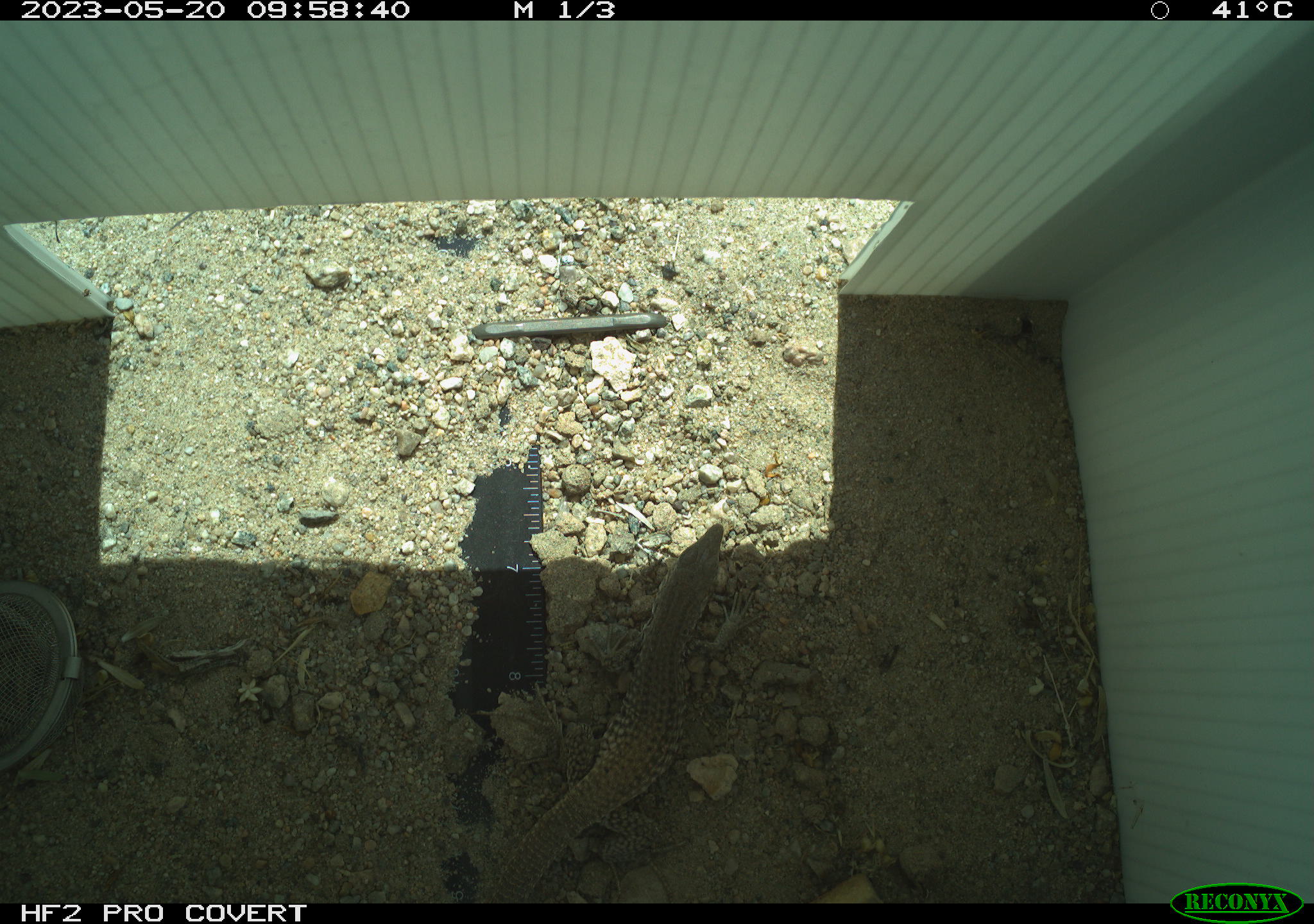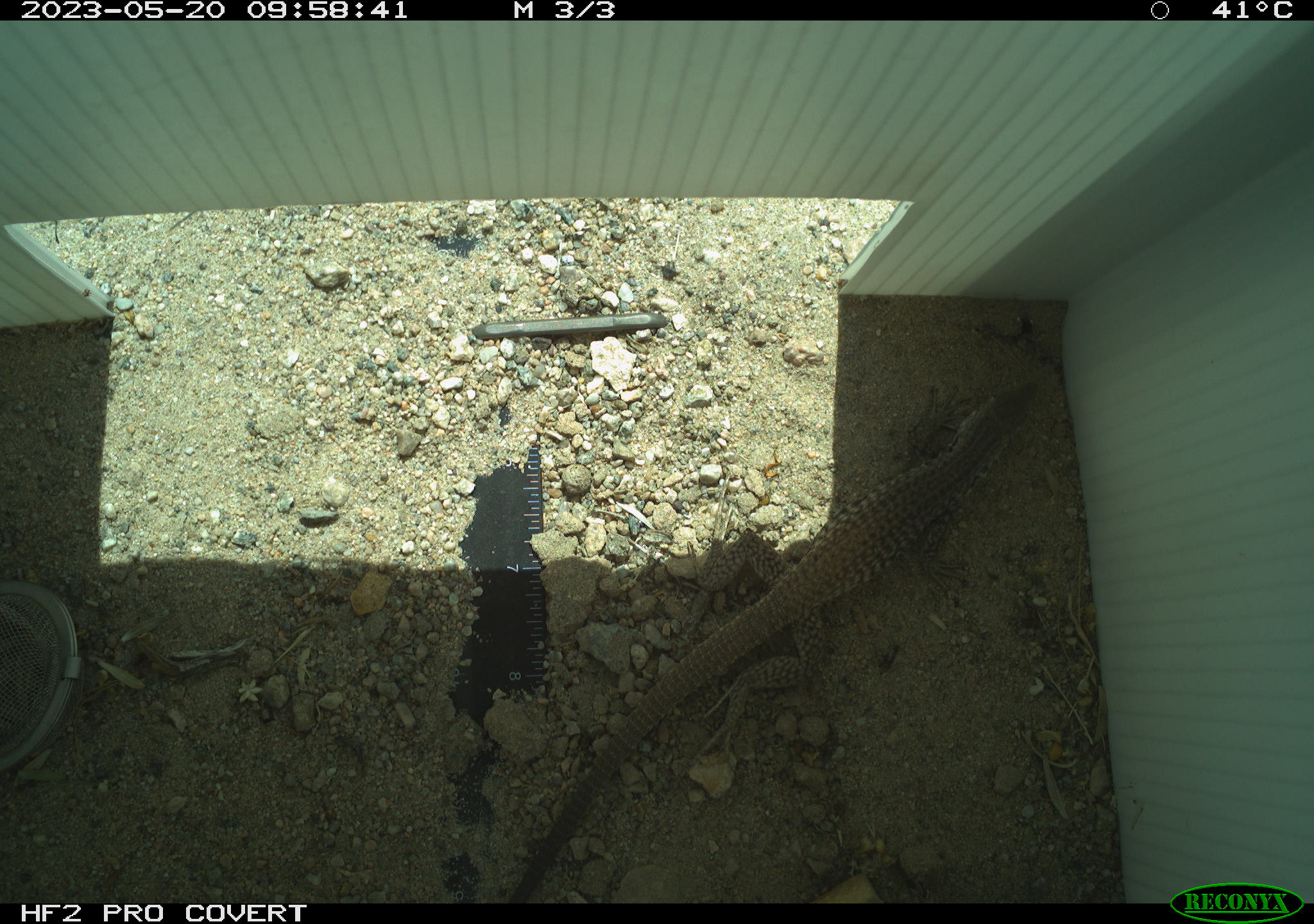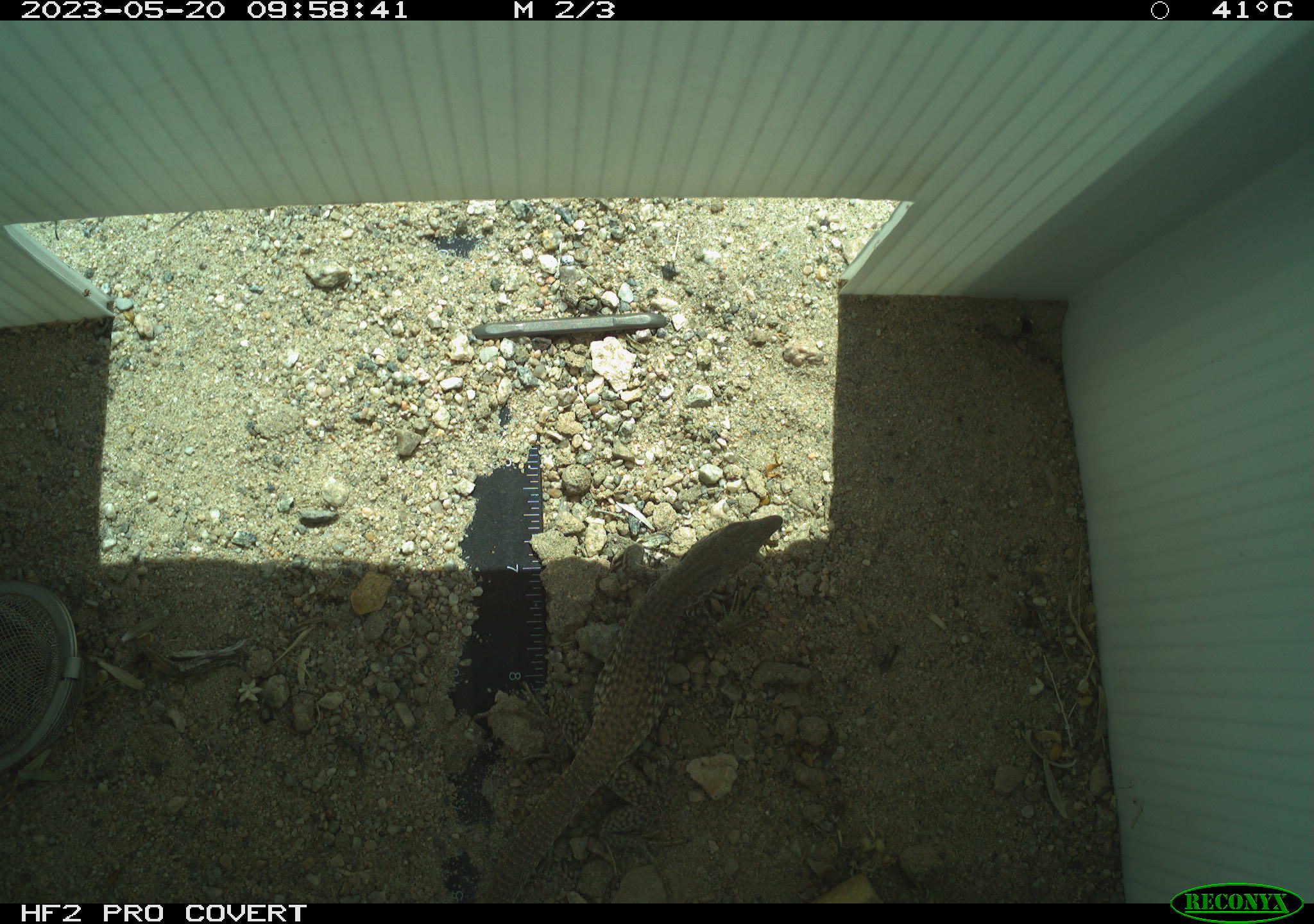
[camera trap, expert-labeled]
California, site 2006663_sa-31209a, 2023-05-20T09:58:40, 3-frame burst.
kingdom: Animalia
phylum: Chordata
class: Reptilia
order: Squamata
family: Teiidae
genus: Aspidoscelis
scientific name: Aspidoscelis tigris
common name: western whiptail